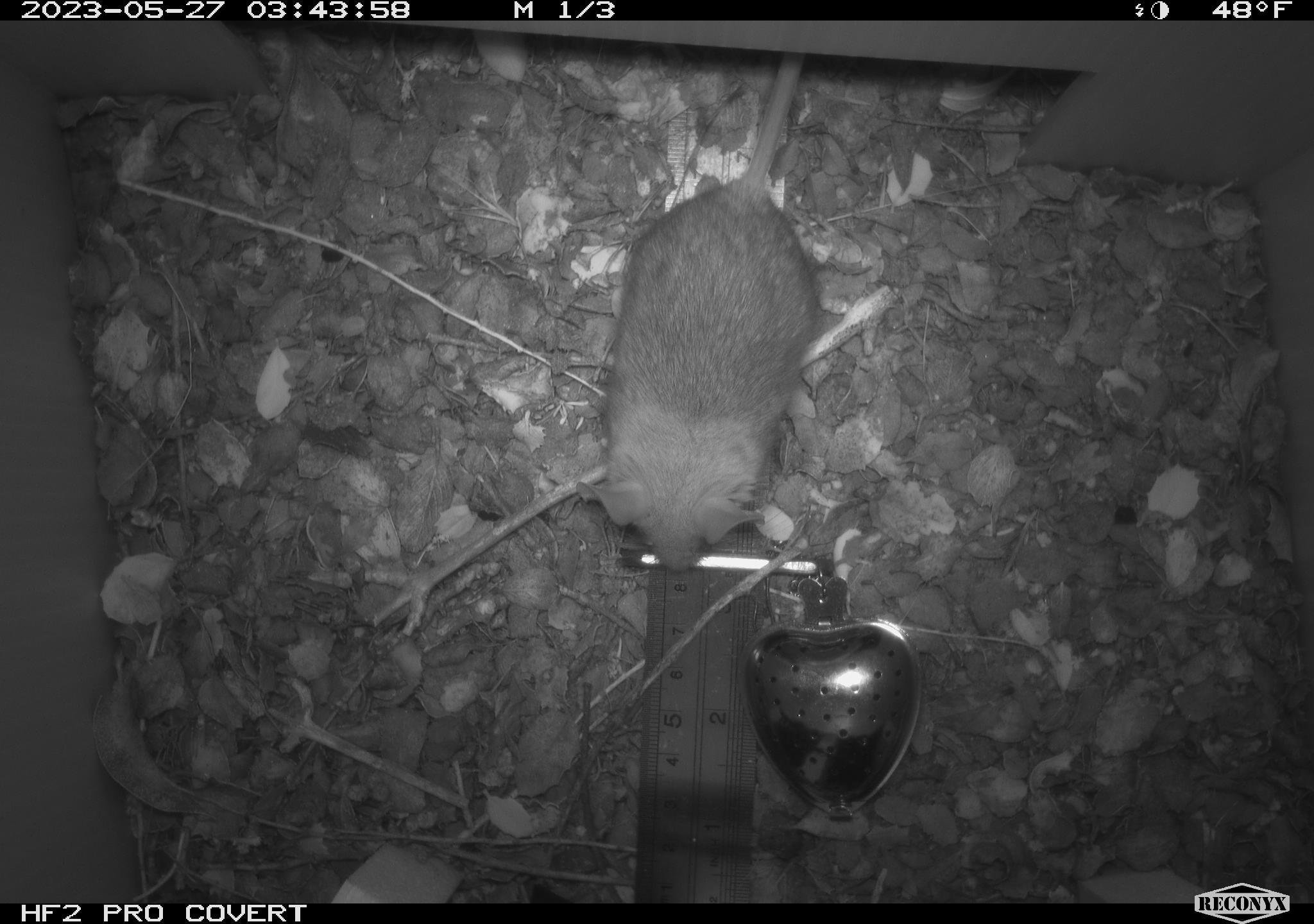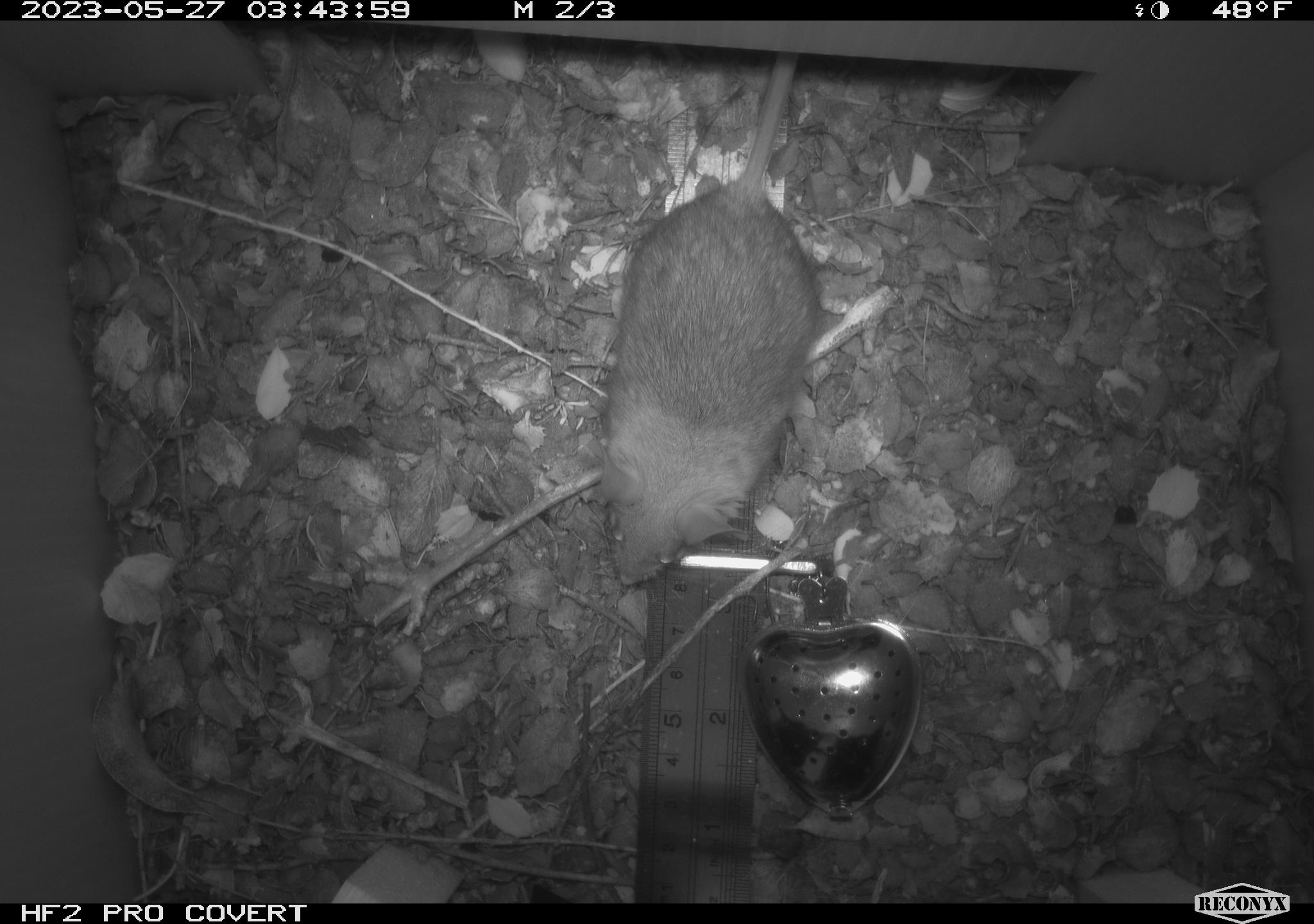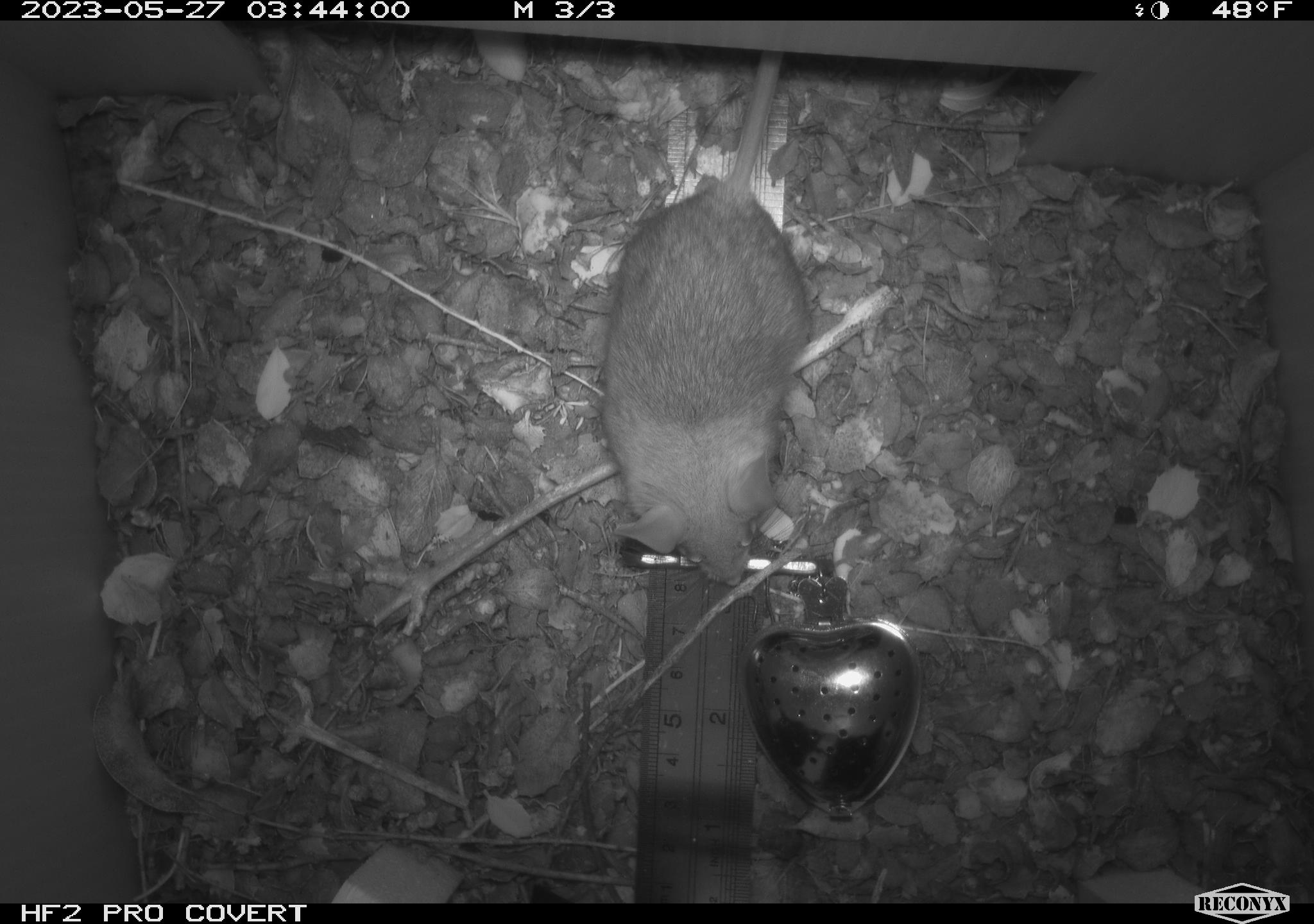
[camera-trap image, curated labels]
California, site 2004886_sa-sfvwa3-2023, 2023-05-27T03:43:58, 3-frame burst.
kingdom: Animalia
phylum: Chordata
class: Mammalia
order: Rodentia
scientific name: Rodentia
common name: mouse species